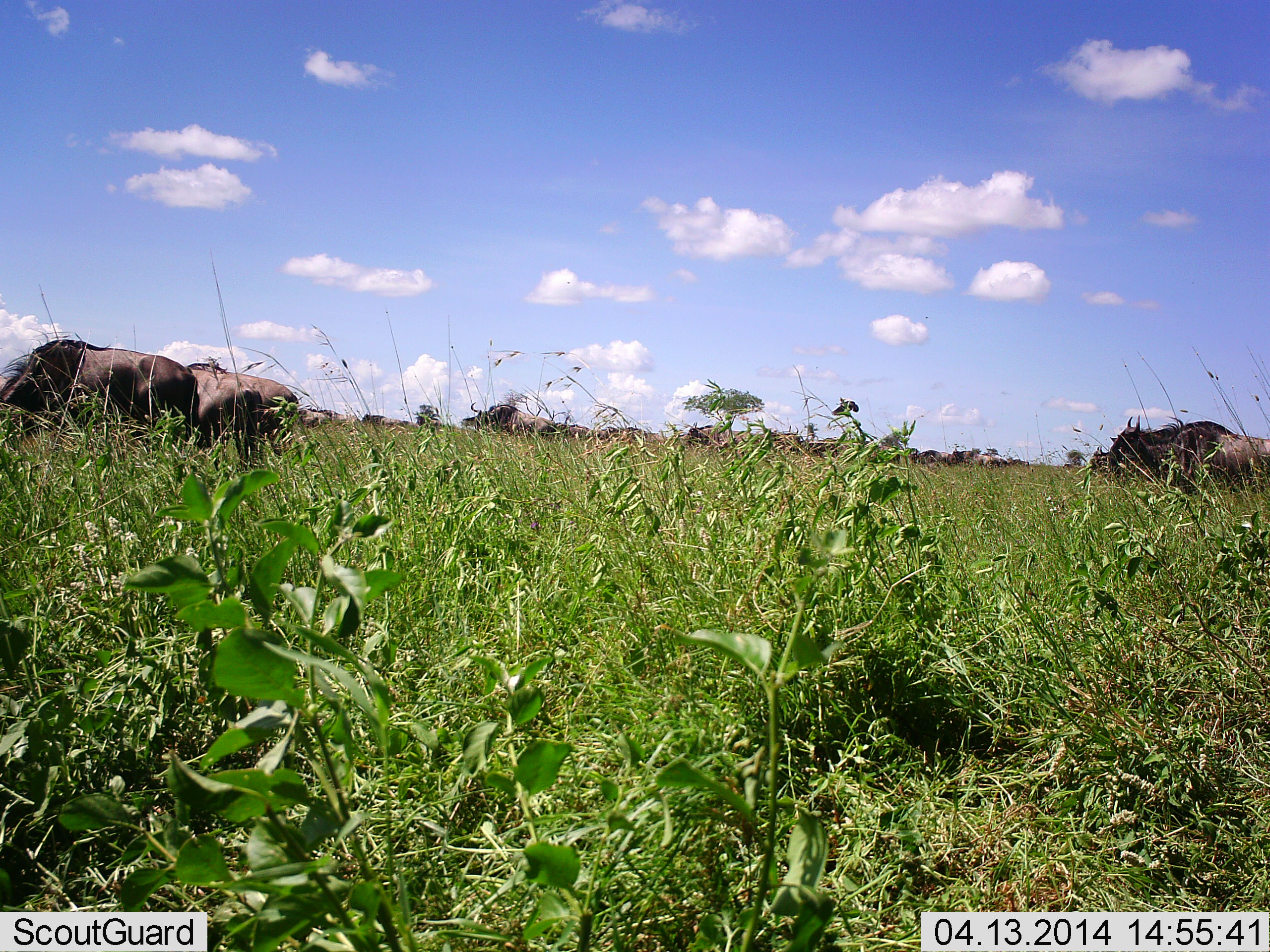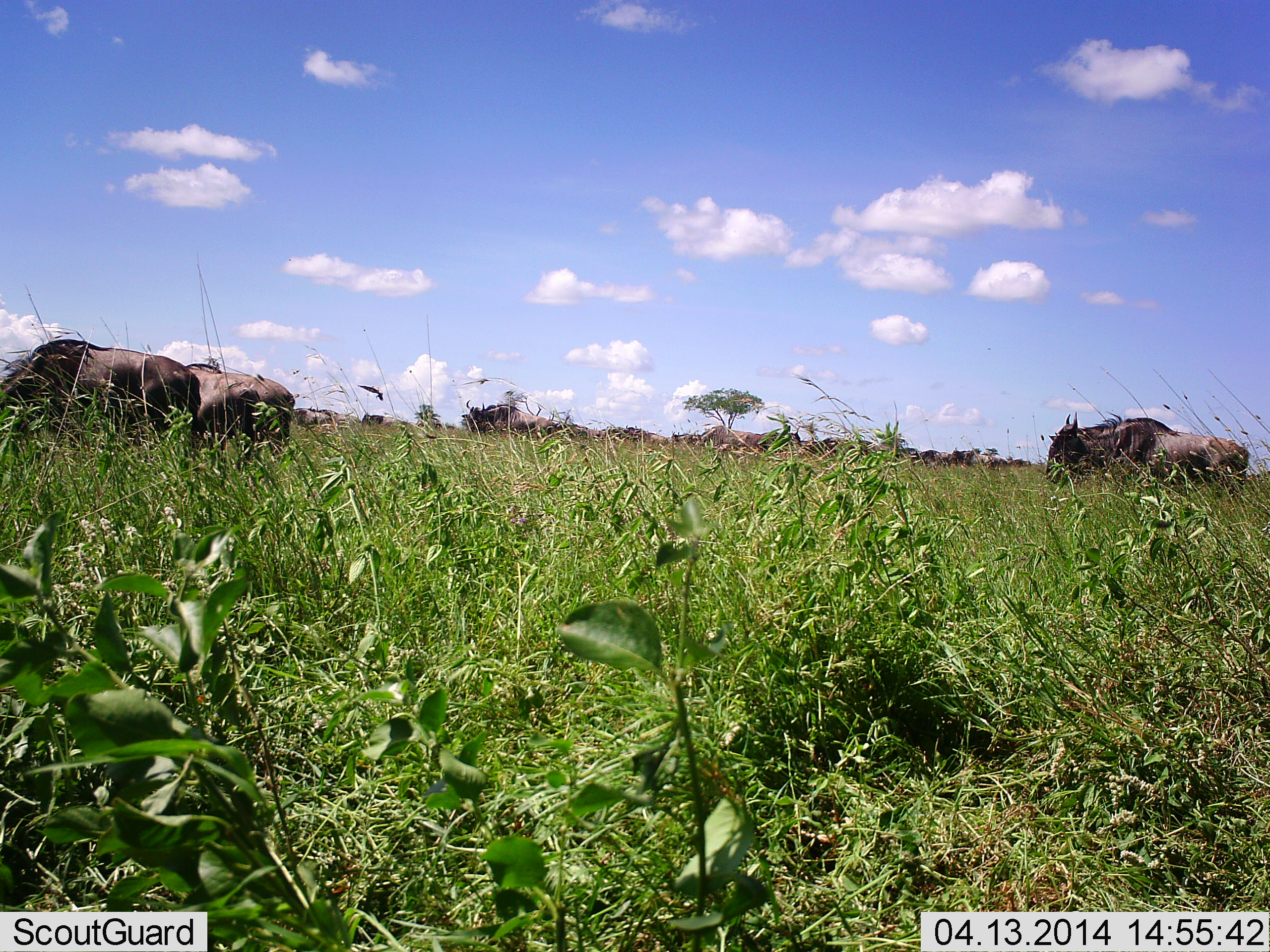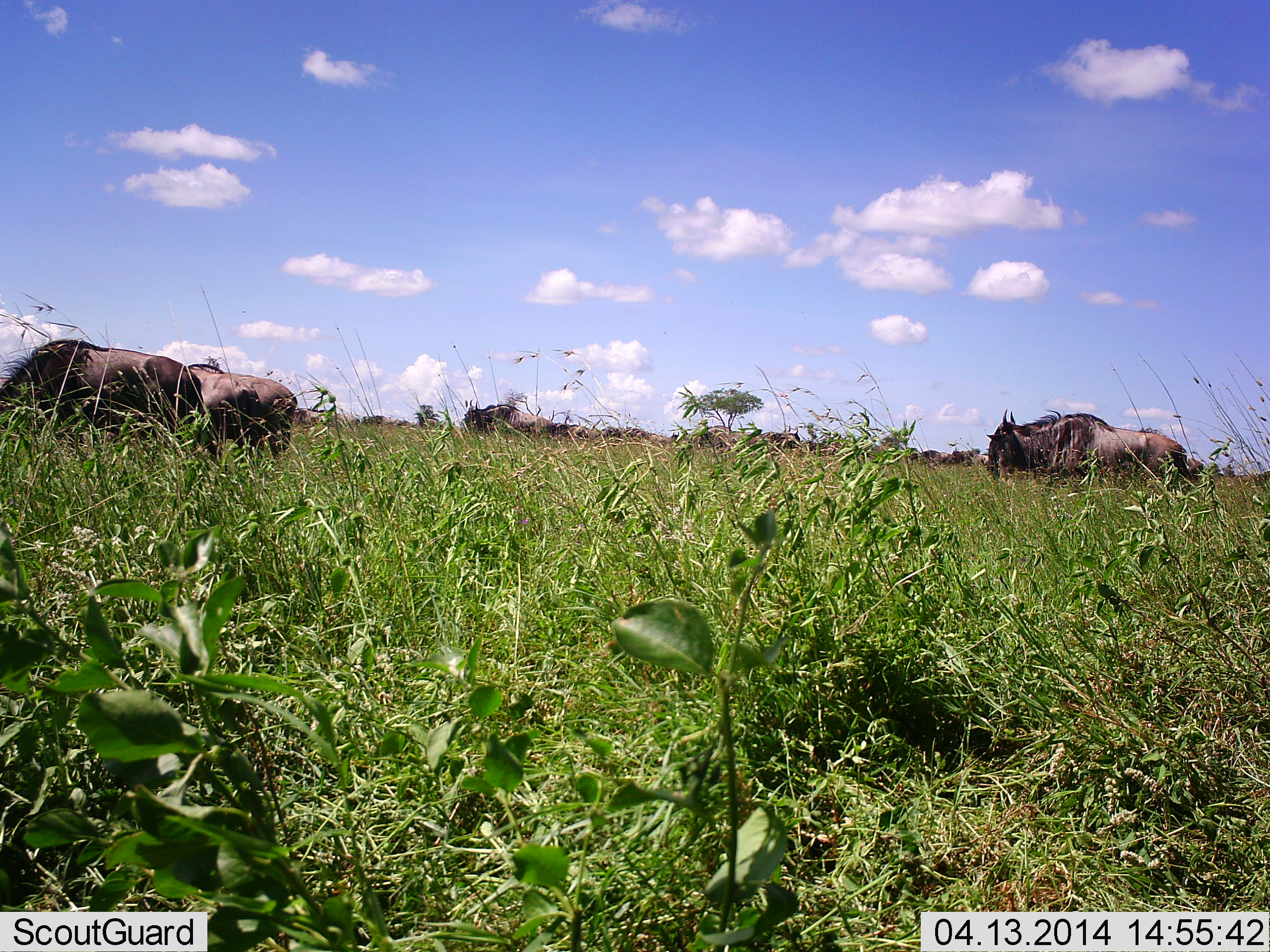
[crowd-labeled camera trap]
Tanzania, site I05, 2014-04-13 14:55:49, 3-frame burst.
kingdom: Animalia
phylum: Chordata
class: Mammalia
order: Artiodactyla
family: Bovidae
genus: Connochaetes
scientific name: Connochaetes taurinus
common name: blue wildebeest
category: wildebeest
Wildebeest (blue wildebeest) (Connochaetes taurinus), count 11-50. Behavior (volunteer vote fractions): standing 60%, resting 20%, moving 100%, interacting 0%. Young present (vote fraction): 0%. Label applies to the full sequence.